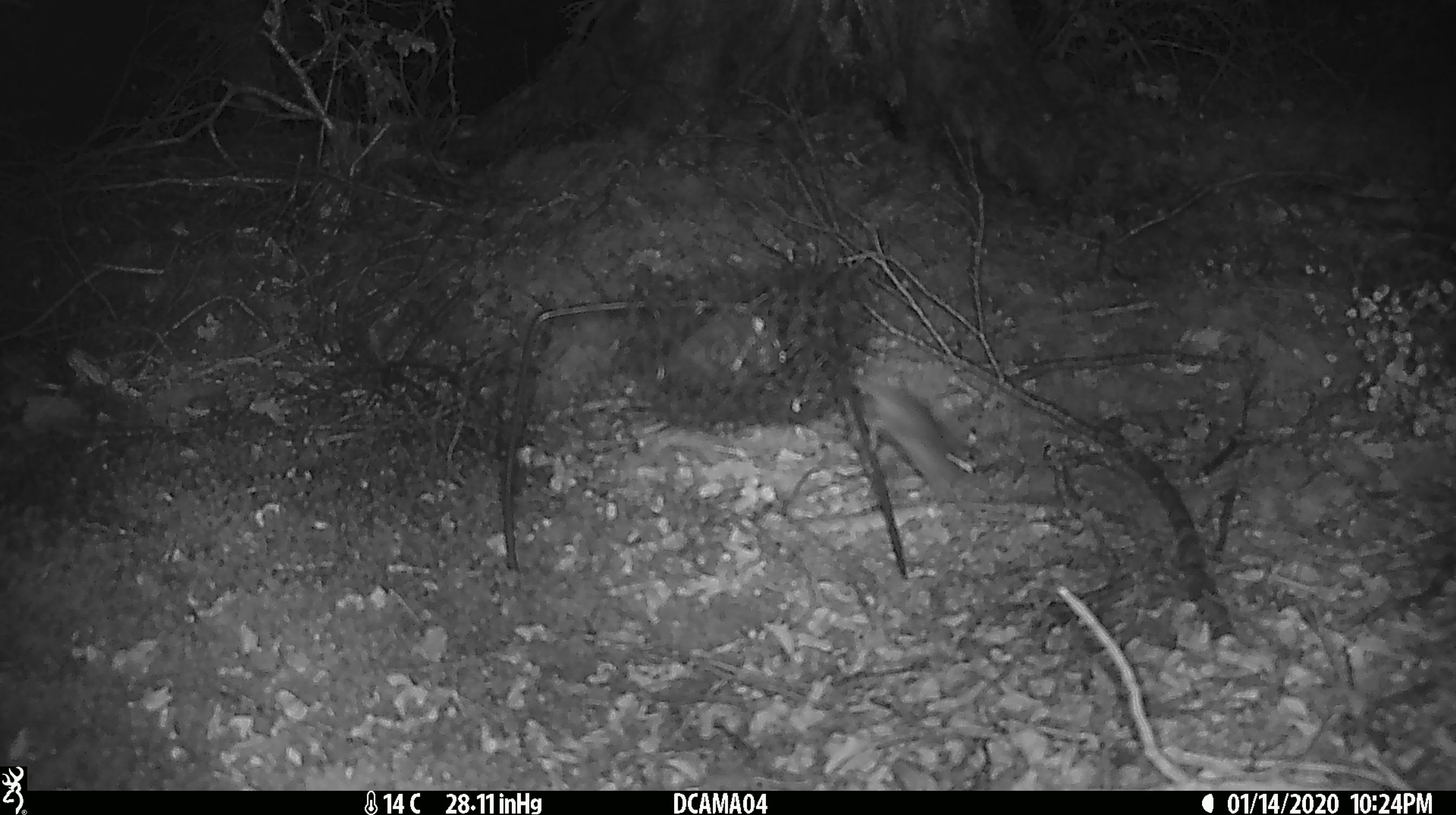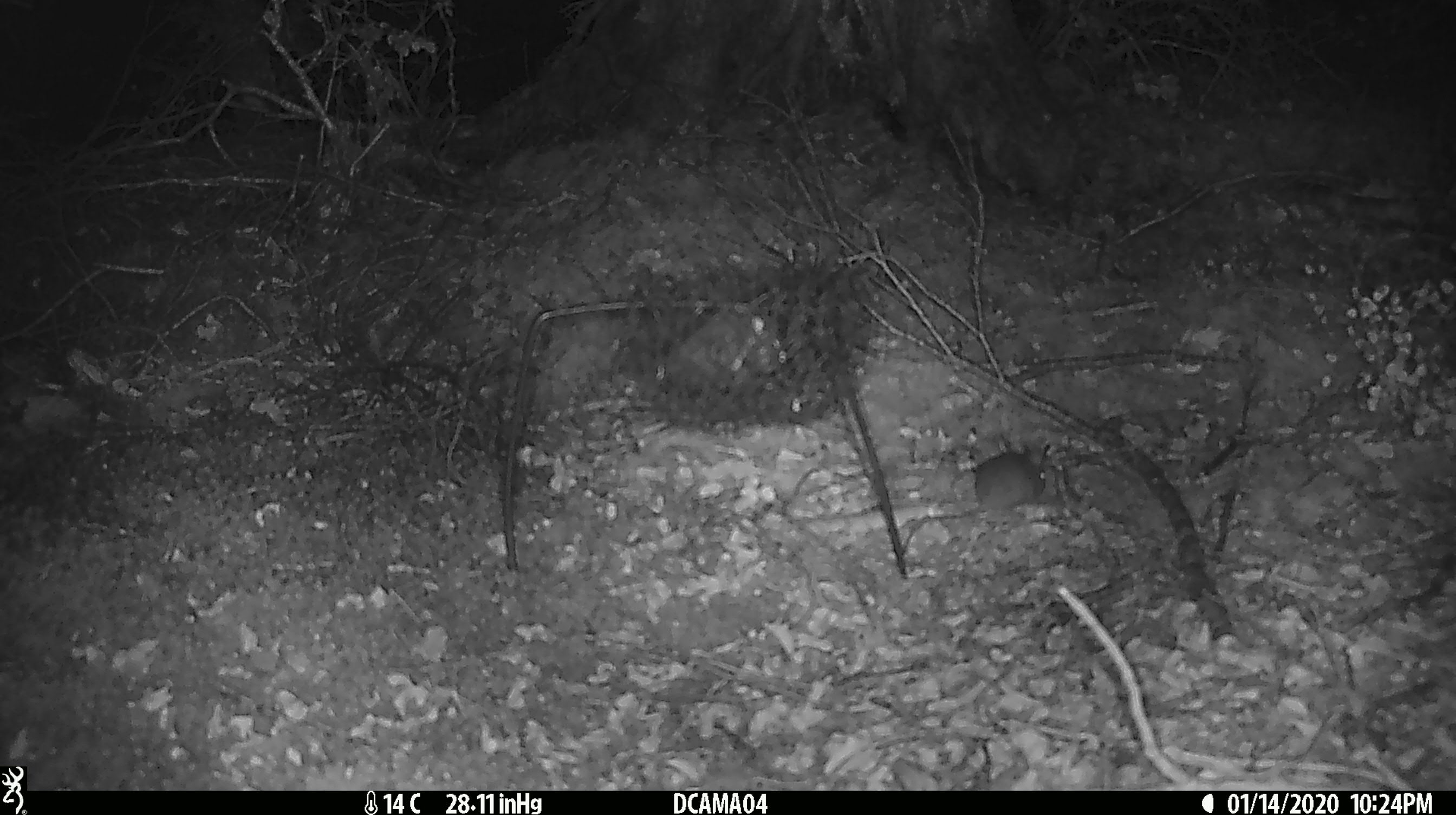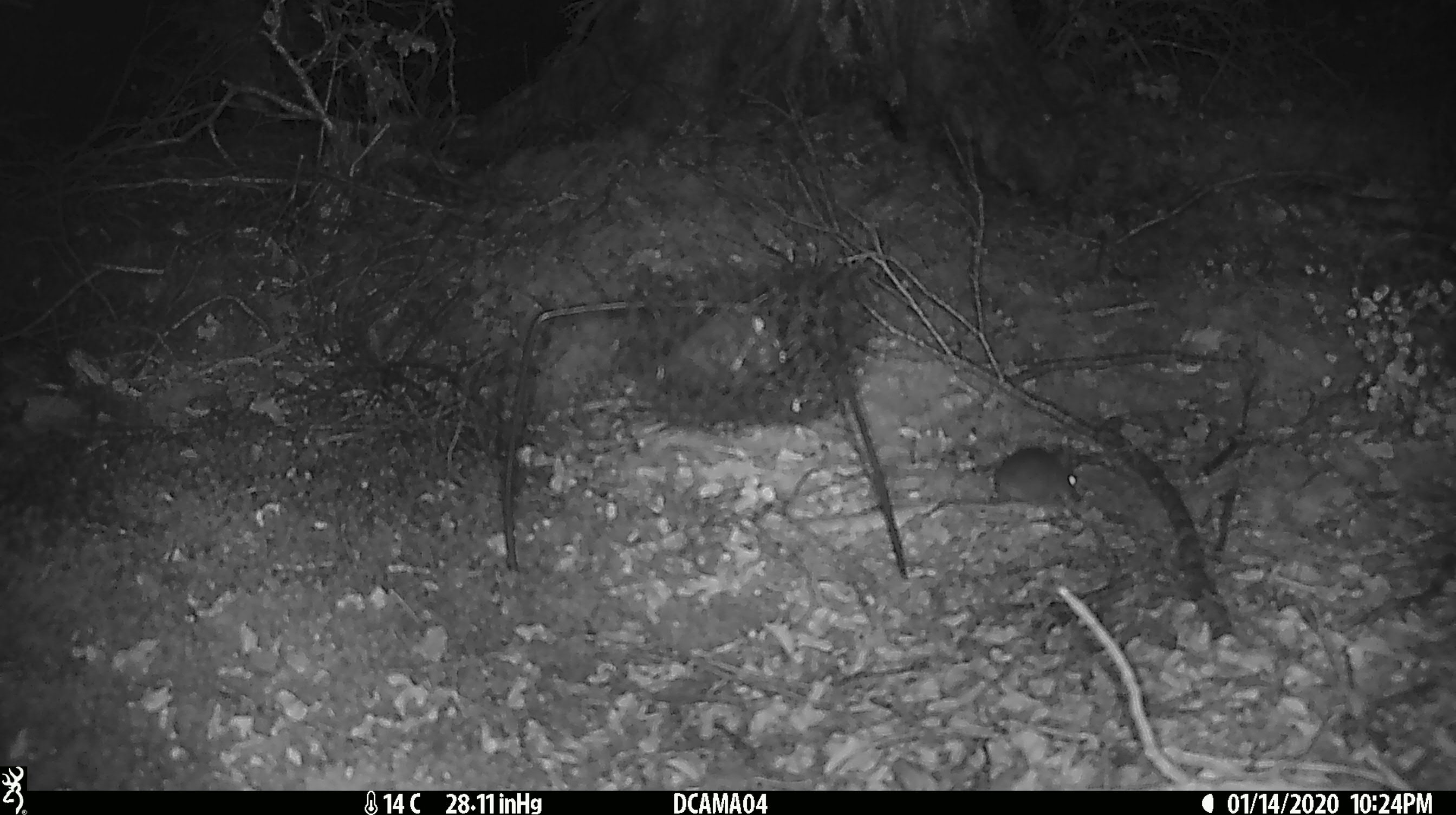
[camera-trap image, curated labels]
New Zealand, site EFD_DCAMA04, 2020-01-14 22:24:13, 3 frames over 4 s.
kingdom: Animalia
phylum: Chordata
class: Mammalia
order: Rodentia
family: Muridae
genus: Mus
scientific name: Mus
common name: mouse